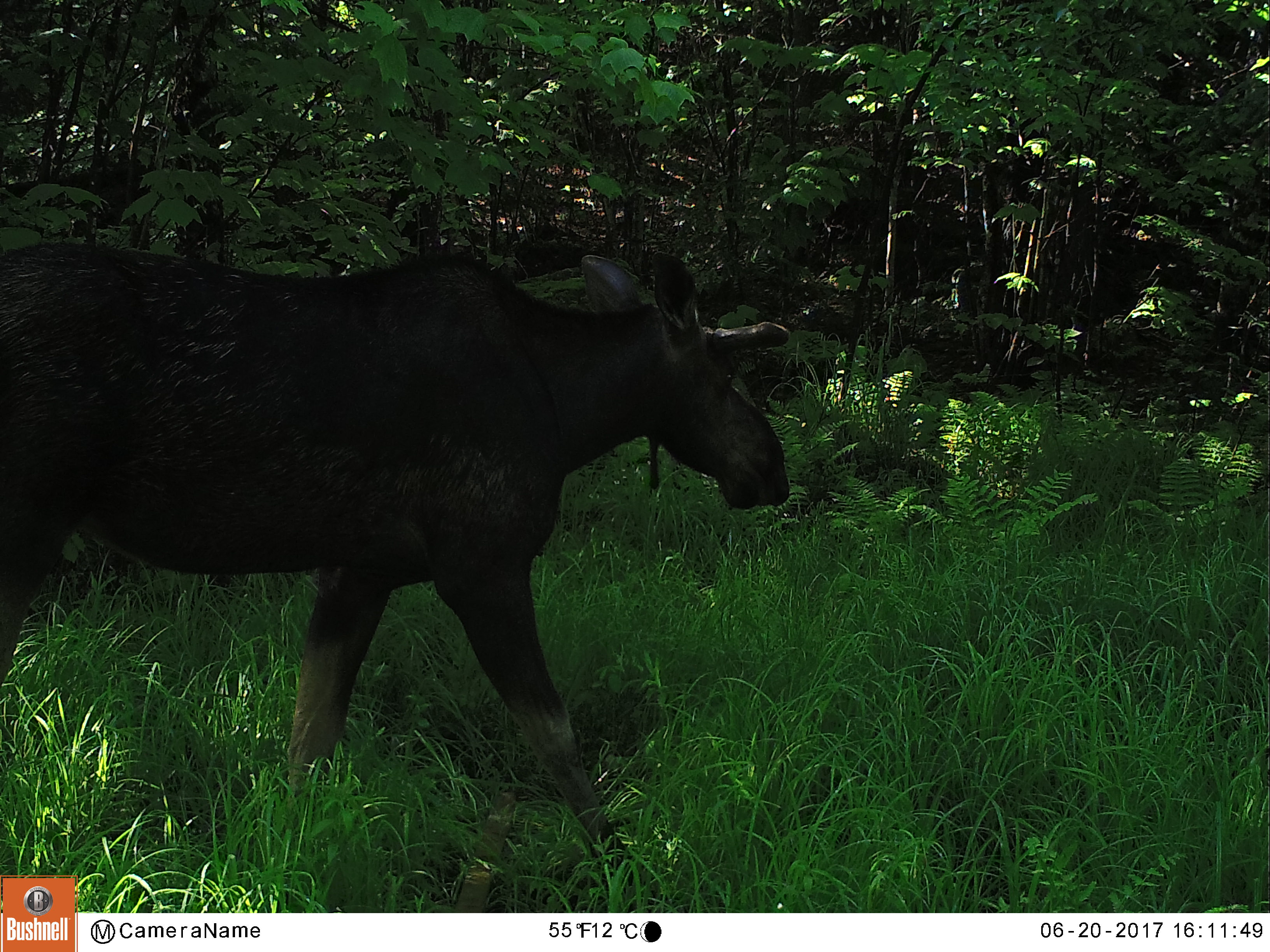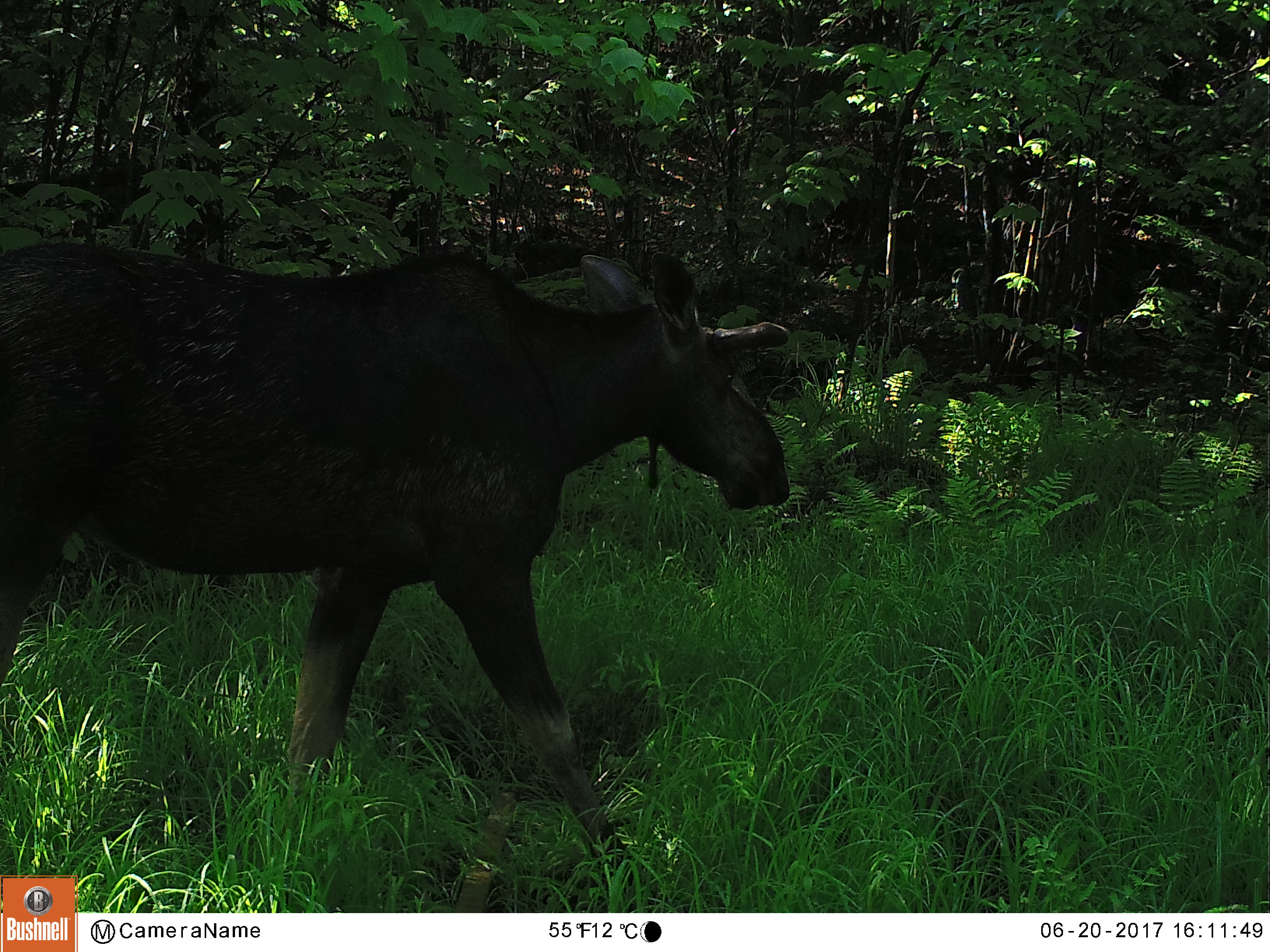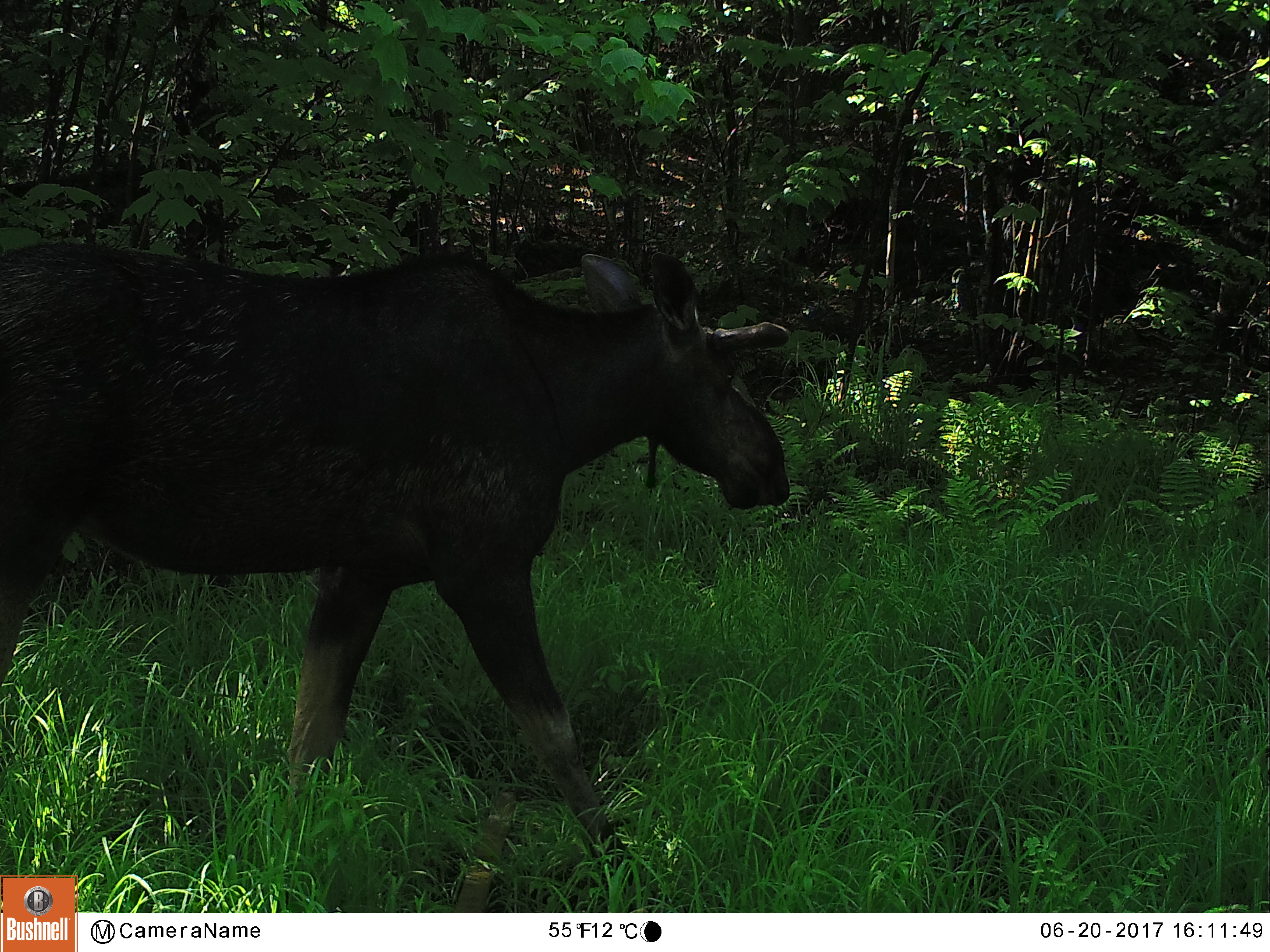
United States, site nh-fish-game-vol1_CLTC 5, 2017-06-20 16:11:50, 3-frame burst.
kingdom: Animalia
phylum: Chordata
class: Mammalia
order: Artiodactyla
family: Cervidae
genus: Alces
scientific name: Alces alces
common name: moose